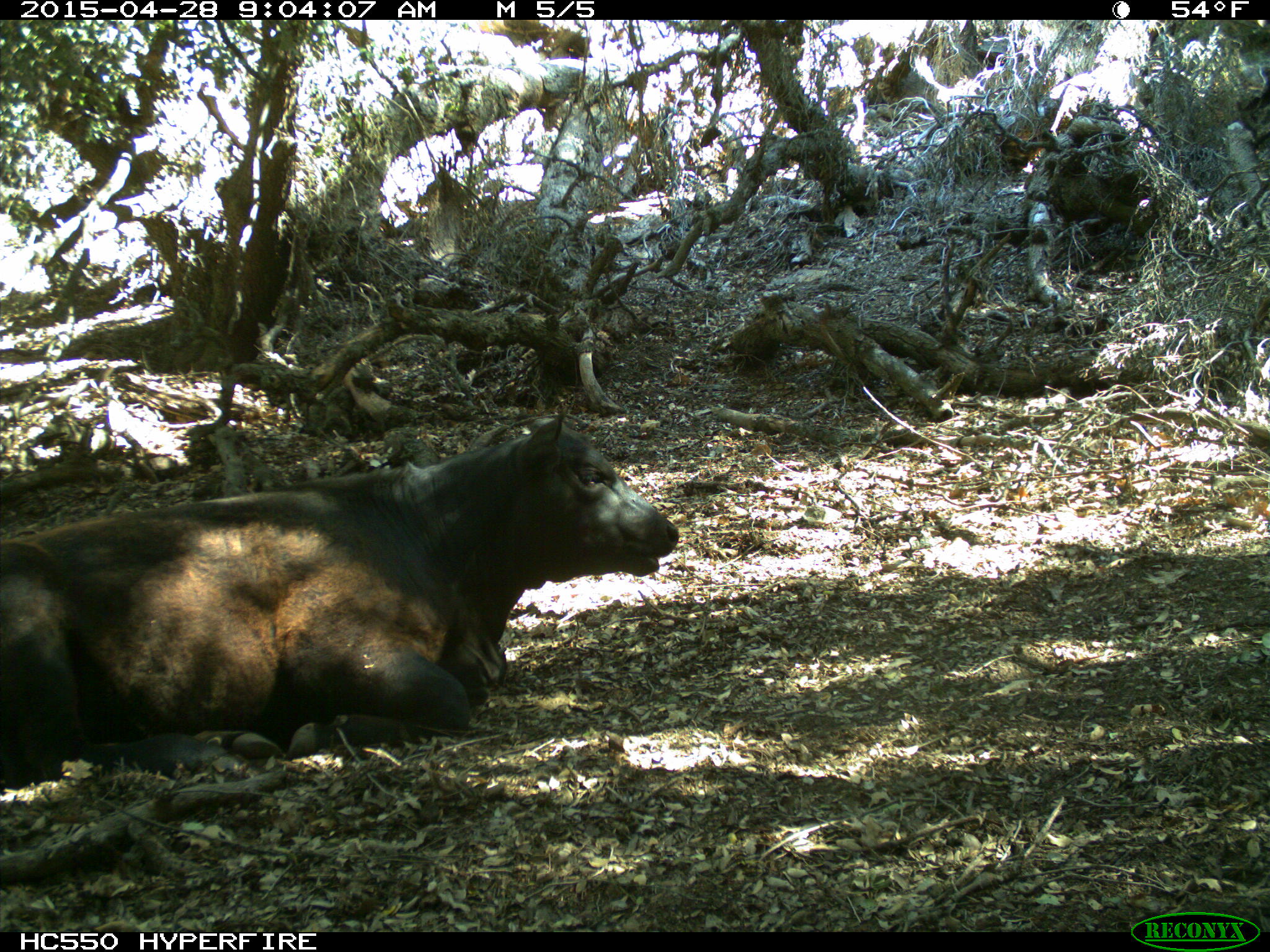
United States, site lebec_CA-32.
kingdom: Animalia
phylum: Chordata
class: Mammalia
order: Artiodactyla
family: Bovidae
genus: Bos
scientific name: Bos taurus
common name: domestic cow